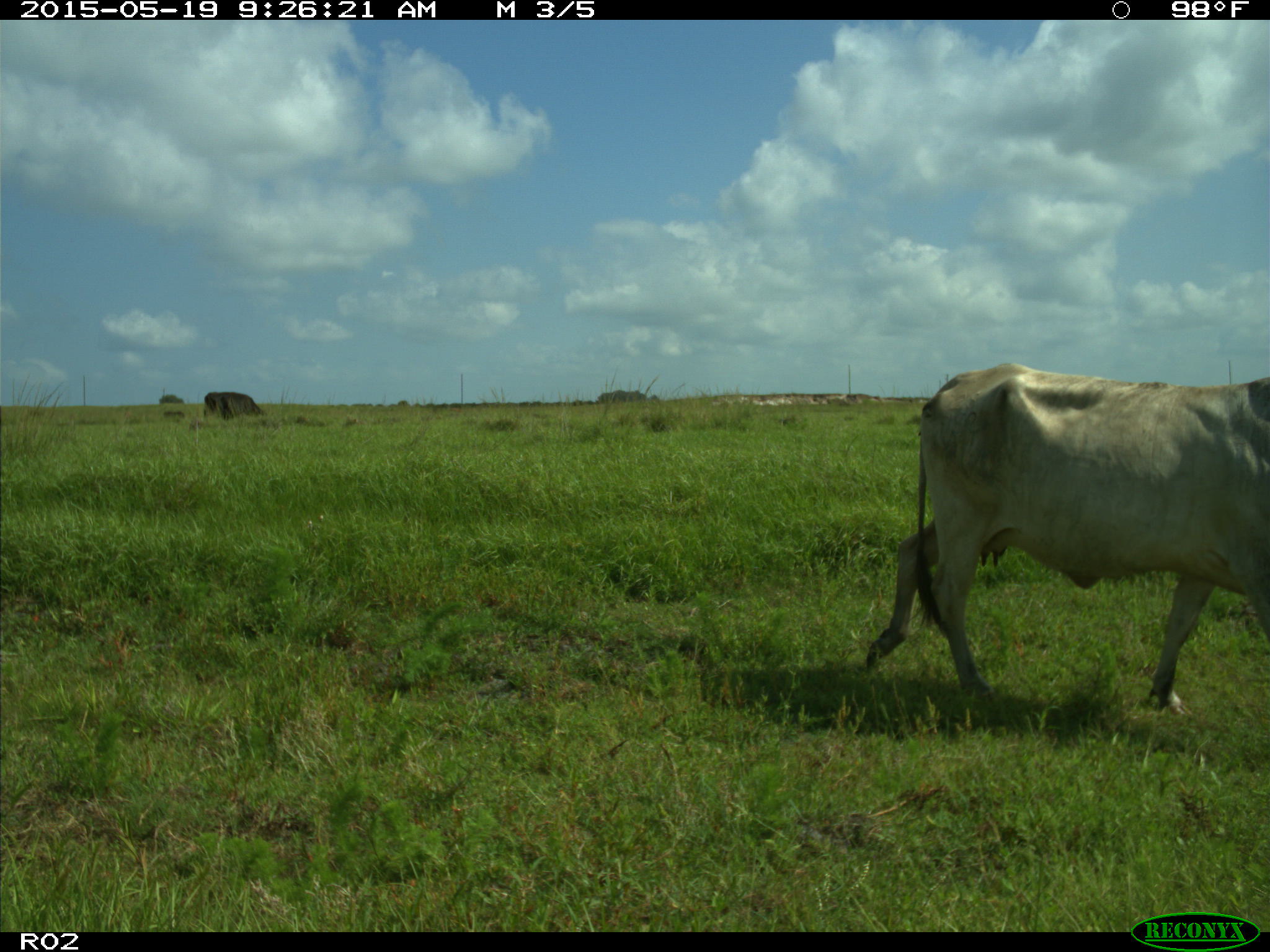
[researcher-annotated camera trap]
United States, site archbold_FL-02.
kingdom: Animalia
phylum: Chordata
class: Mammalia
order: Artiodactyla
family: Bovidae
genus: Bos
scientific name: Bos taurus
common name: domestic cow